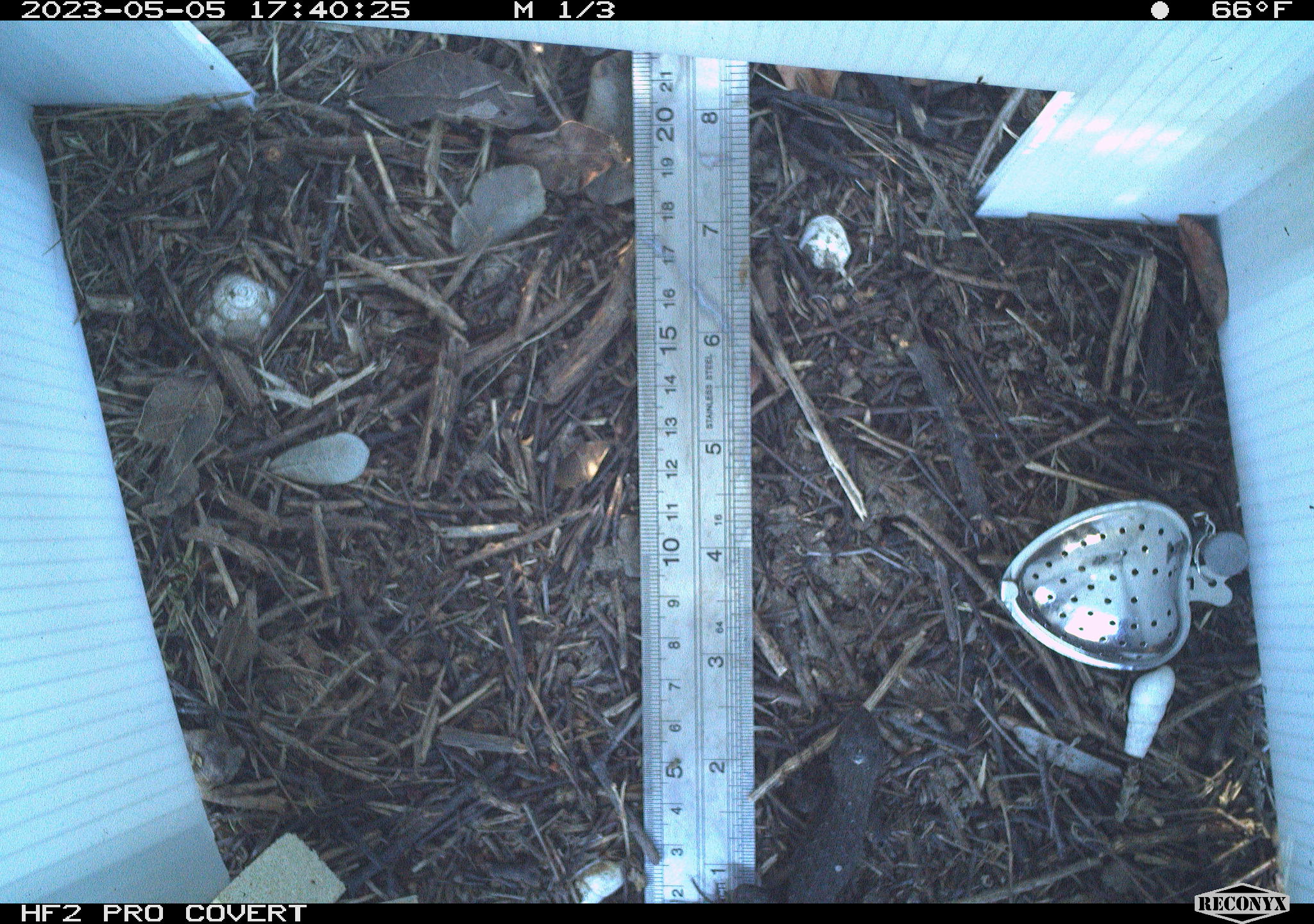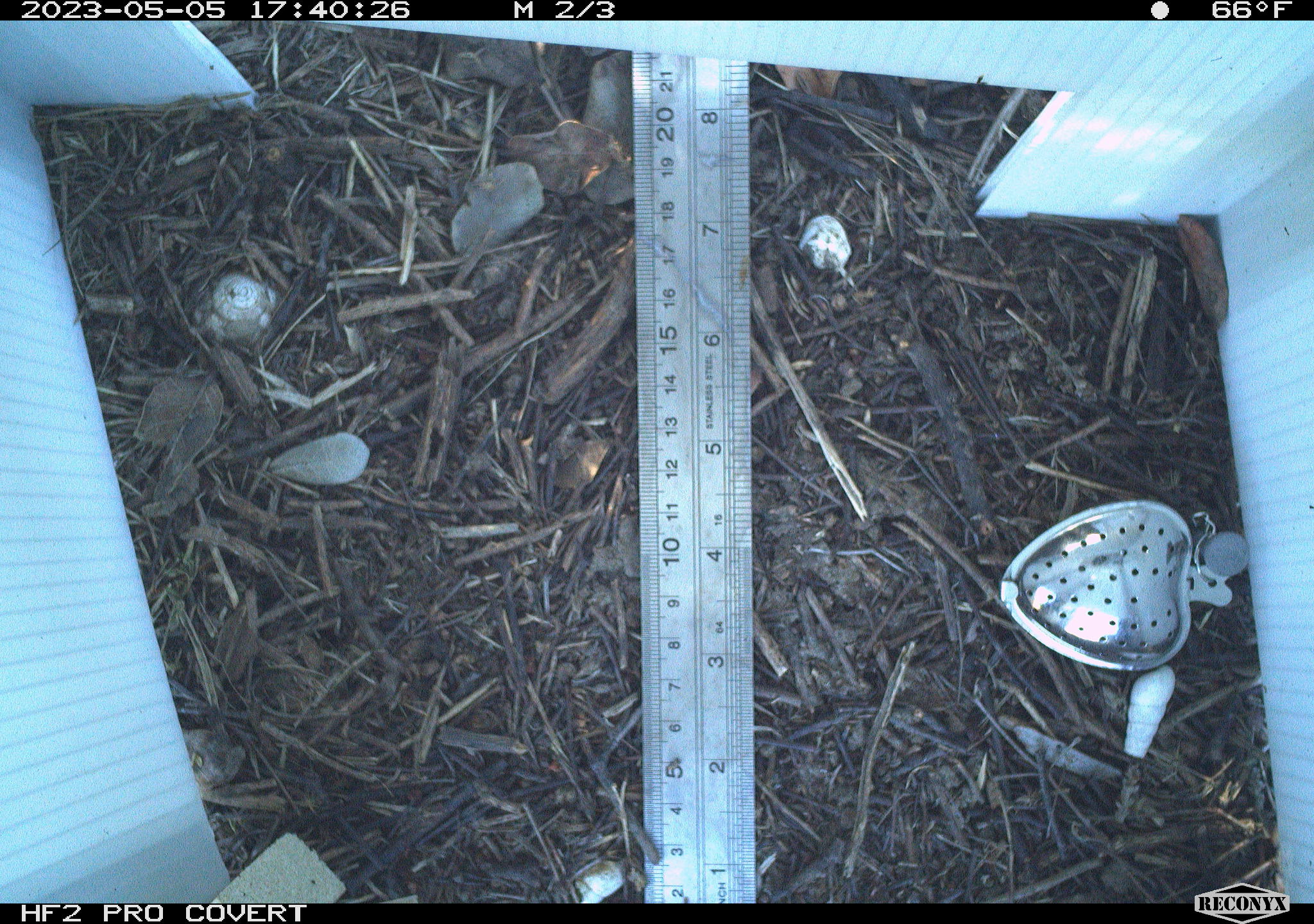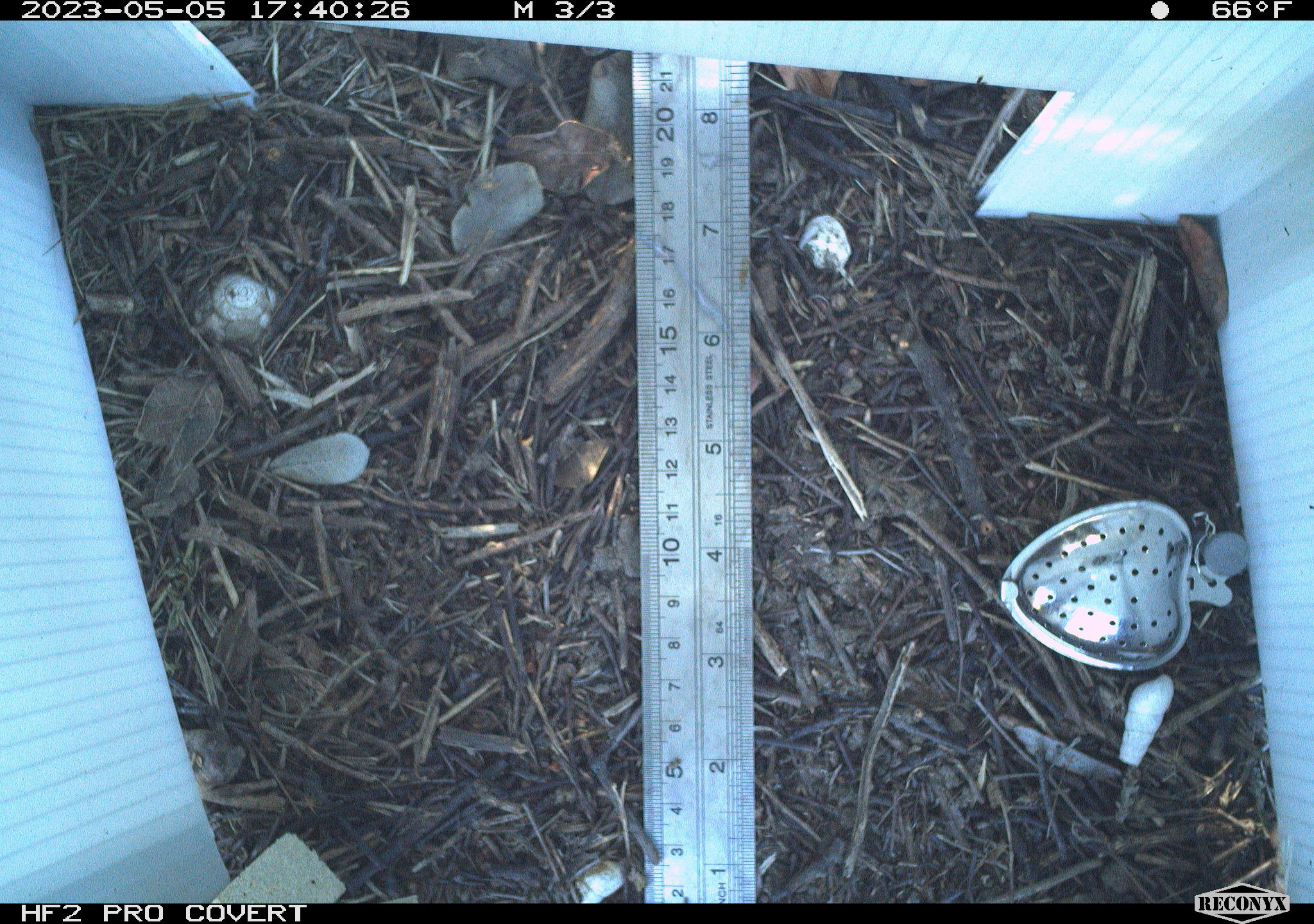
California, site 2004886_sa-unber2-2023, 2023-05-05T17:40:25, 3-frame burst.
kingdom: Animalia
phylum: Chordata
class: Reptilia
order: Squamata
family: Phrynosomatidae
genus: Sceloporus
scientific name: Sceloporus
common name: spiny lizards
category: sceloporus species